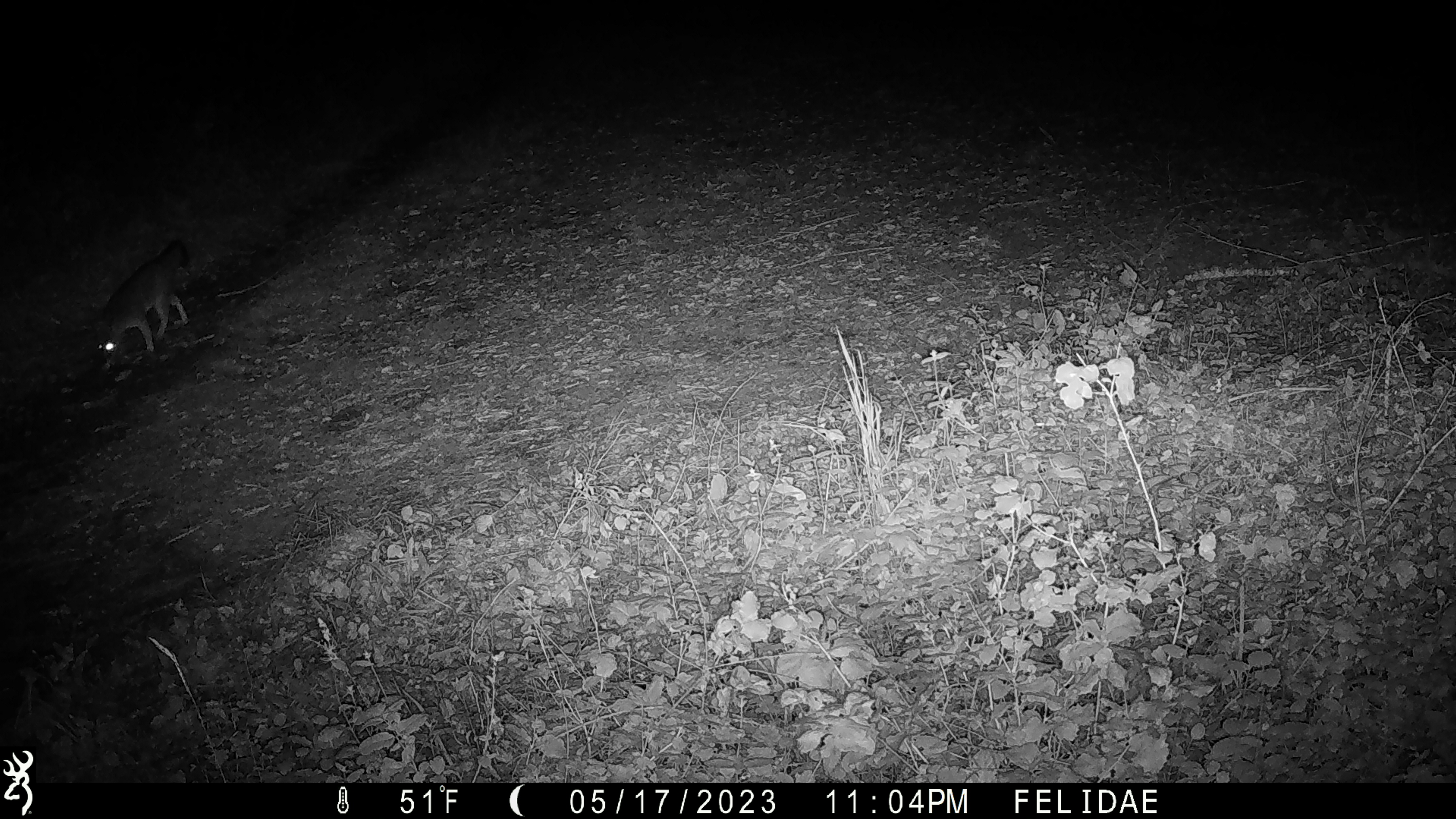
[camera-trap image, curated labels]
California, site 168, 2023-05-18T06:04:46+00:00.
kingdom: Animalia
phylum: Chordata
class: Mammalia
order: Carnivora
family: Canidae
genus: Urocyon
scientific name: Urocyon cinereoargenteus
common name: gray fox